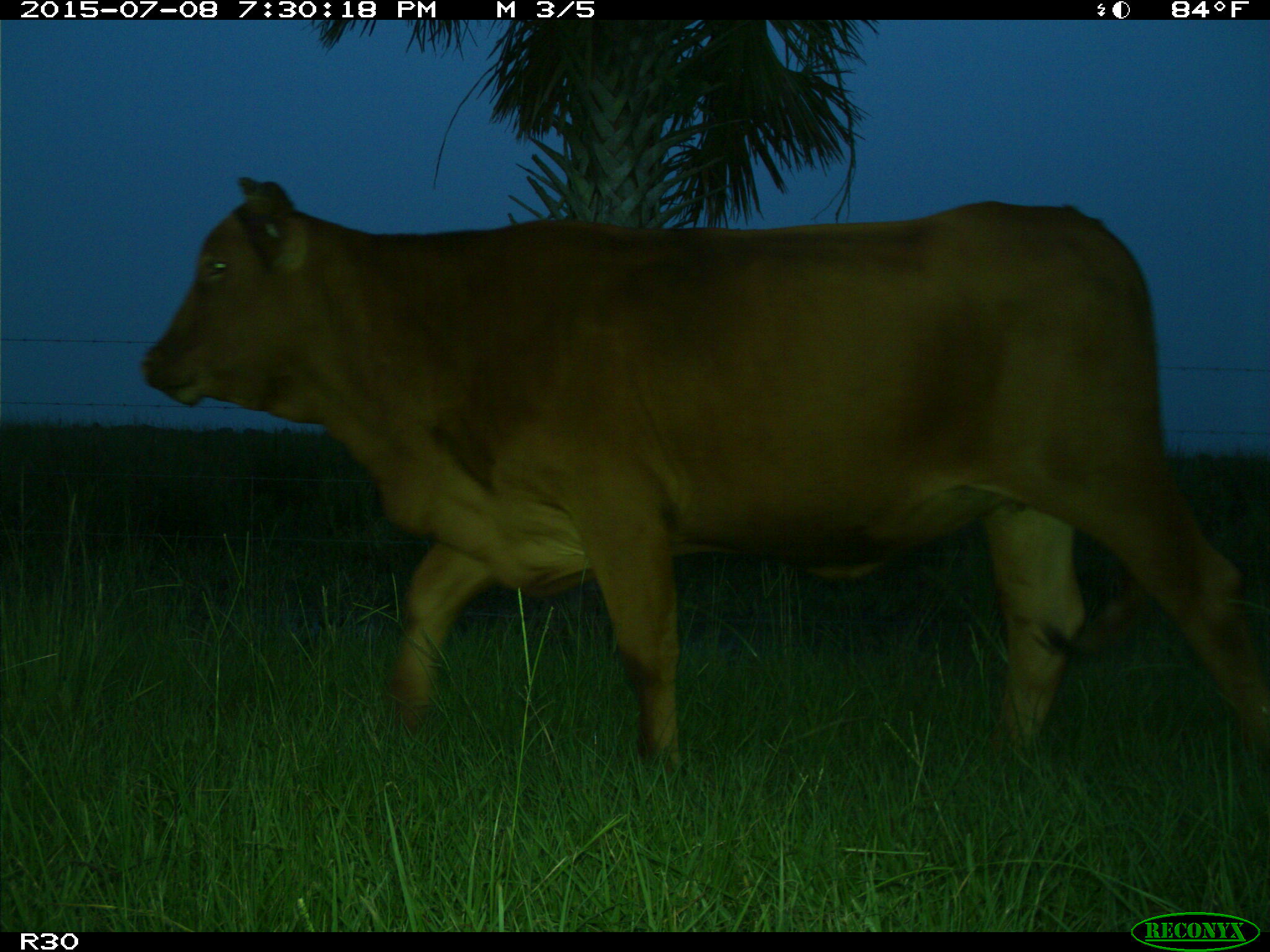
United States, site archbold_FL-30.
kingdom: Animalia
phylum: Chordata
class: Mammalia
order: Artiodactyla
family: Bovidae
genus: Bos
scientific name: Bos taurus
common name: domestic cow